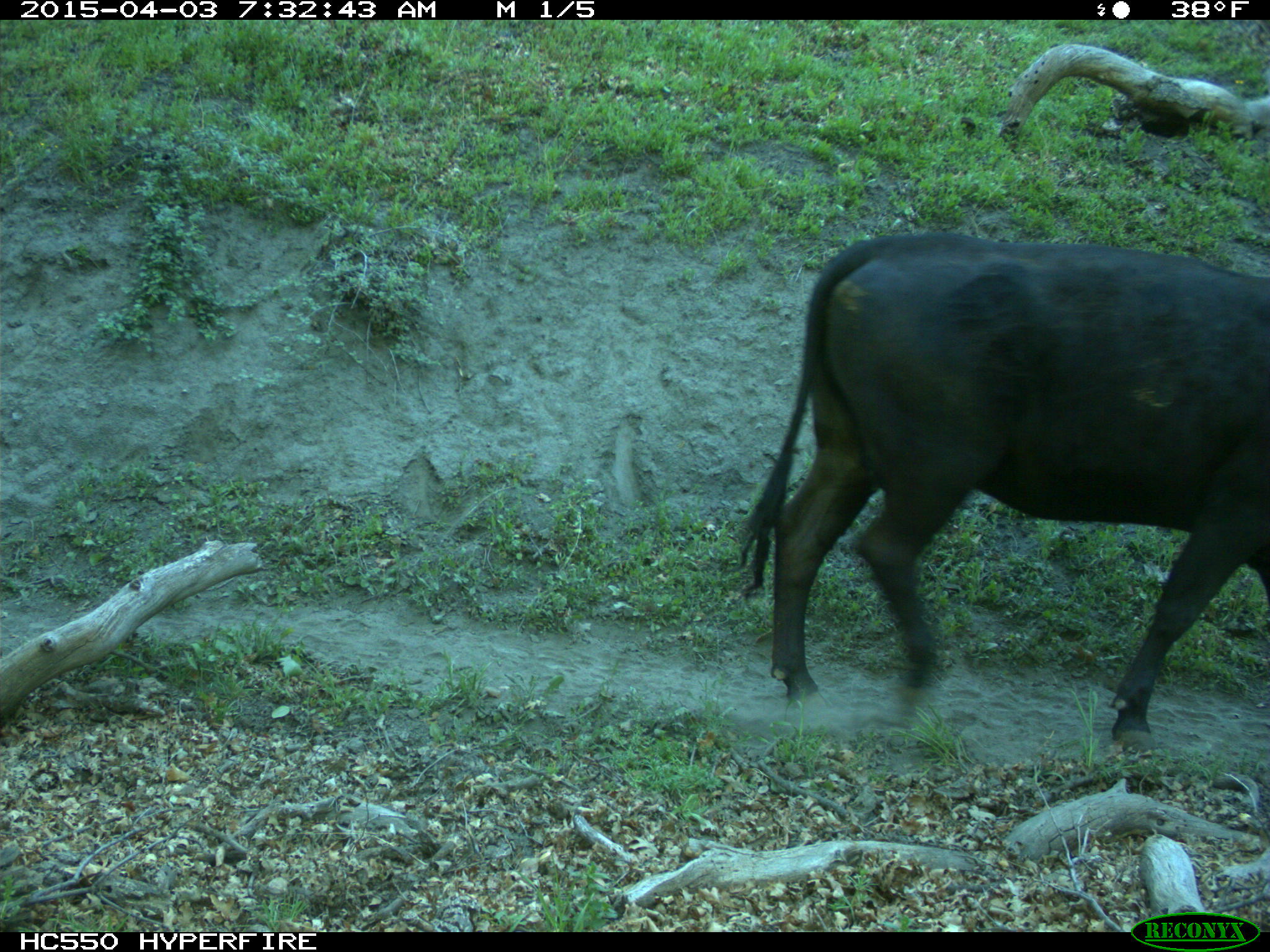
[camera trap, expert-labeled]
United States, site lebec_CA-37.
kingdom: Animalia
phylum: Chordata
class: Mammalia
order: Artiodactyla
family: Bovidae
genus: Bos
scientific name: Bos taurus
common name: domestic cow